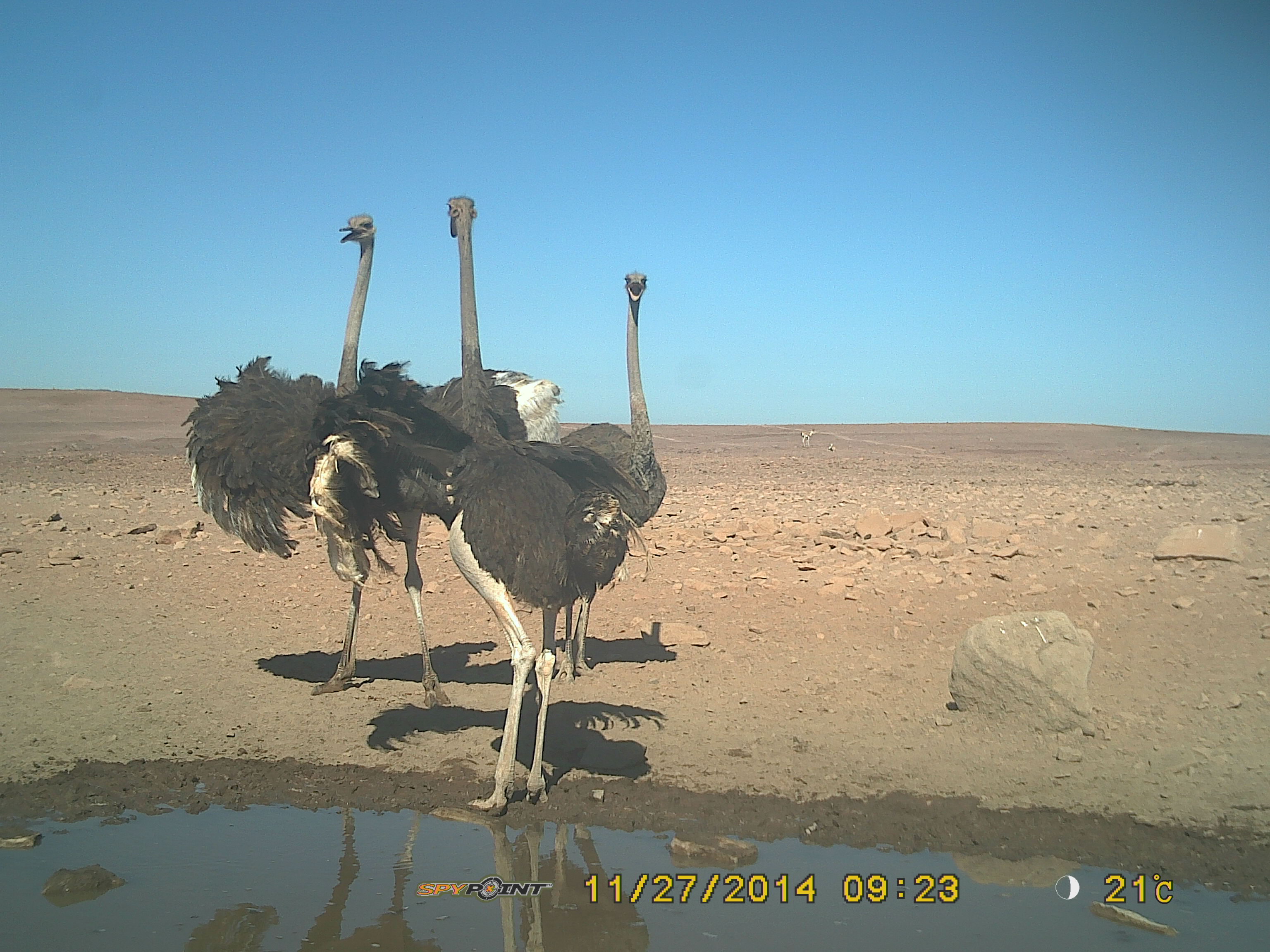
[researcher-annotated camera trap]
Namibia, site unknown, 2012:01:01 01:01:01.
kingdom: Animalia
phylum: Chordata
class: Aves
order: Struthioniformes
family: Struthionidae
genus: Struthio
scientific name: Struthio camelus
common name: common ostrich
Struthio camelus (common ostrich).